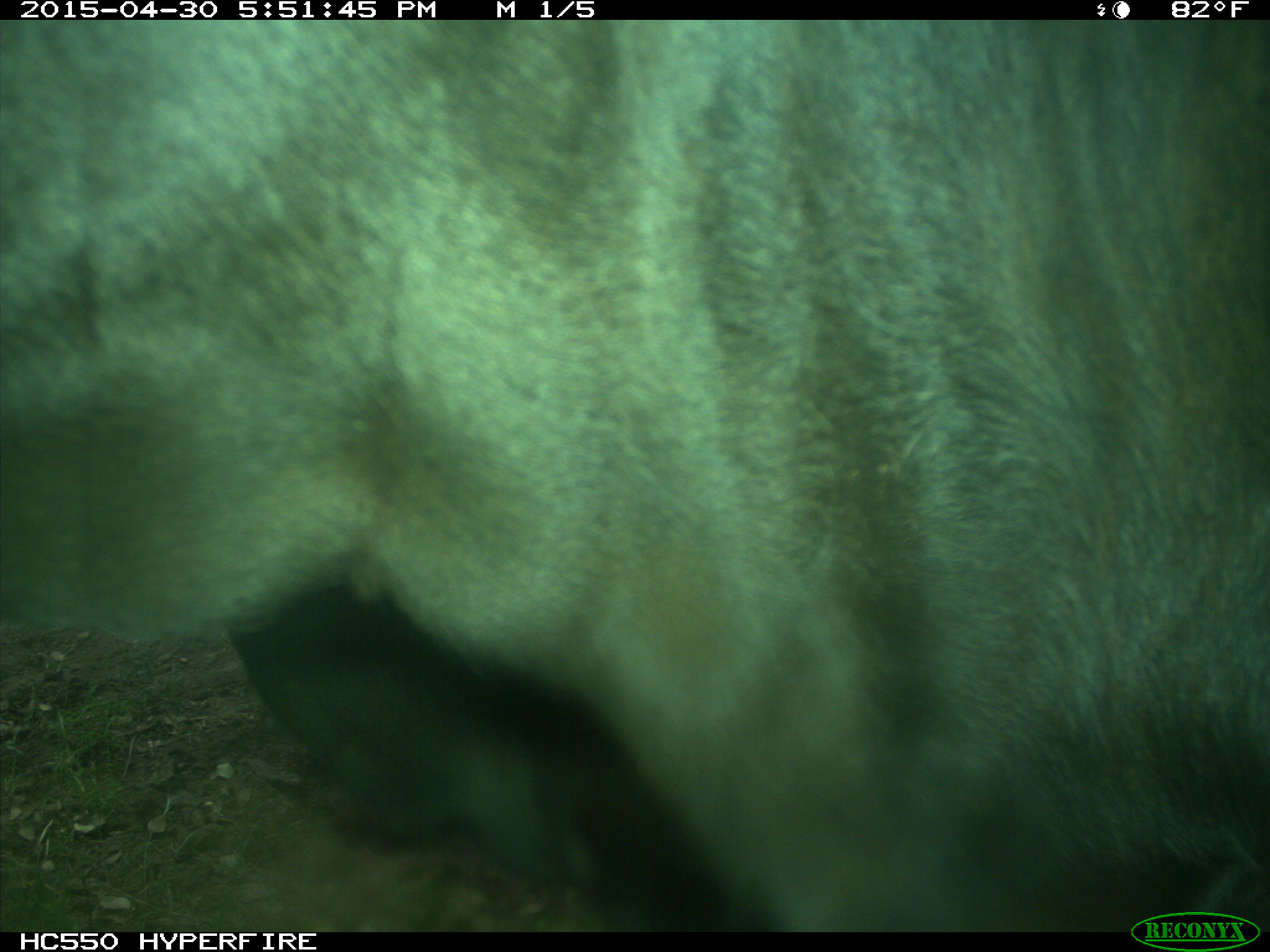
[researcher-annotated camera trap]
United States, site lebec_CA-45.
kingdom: Animalia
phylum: Chordata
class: Mammalia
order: Artiodactyla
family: Bovidae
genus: Bos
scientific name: Bos taurus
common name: domestic cow